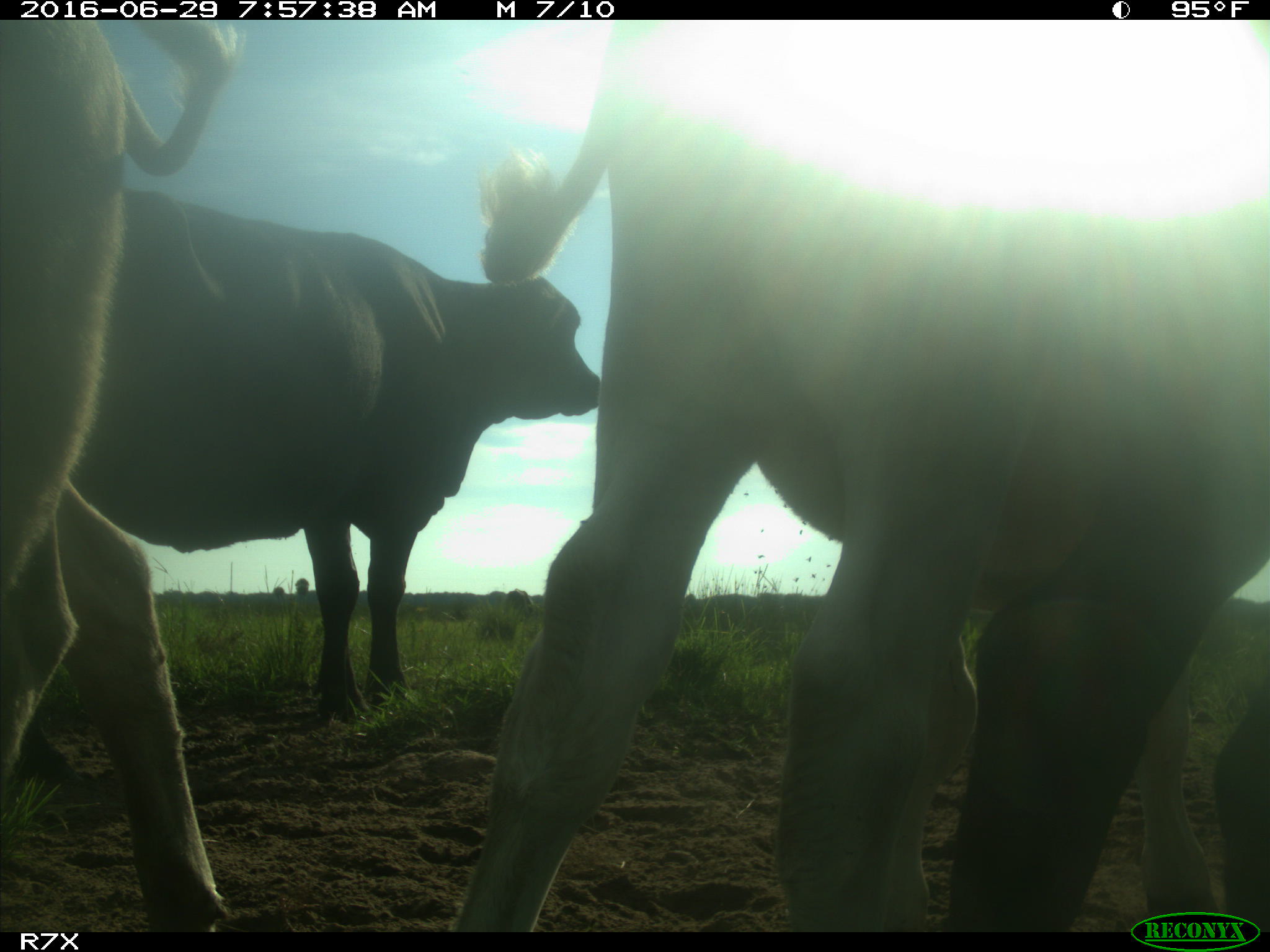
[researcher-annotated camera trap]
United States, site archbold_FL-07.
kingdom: Animalia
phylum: Chordata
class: Mammalia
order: Artiodactyla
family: Bovidae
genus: Bos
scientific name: Bos taurus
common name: domestic cow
Bos taurus (domestic cow).